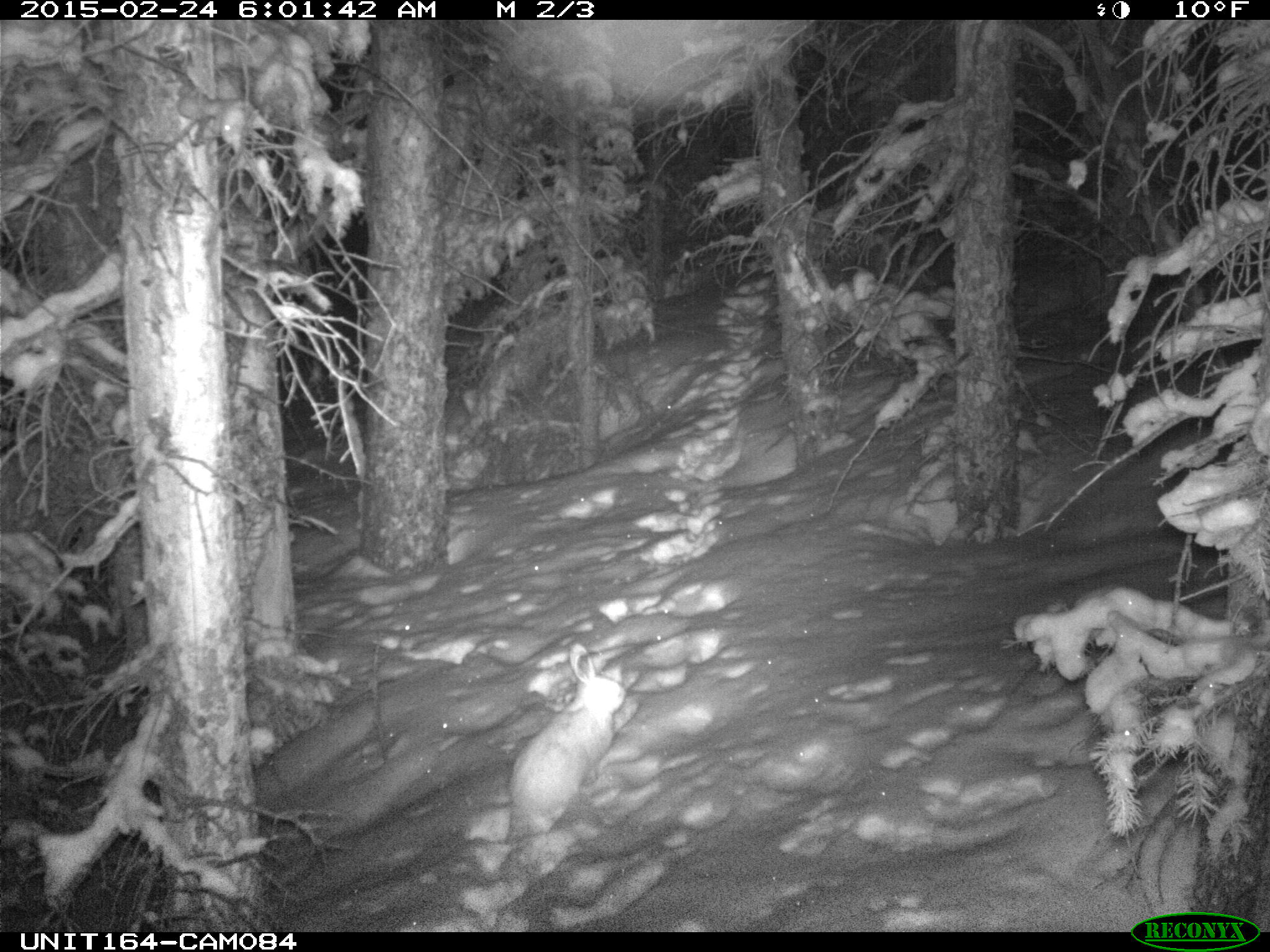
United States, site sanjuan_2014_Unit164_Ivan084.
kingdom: Animalia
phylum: Chordata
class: Mammalia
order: Lagomorpha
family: Leporidae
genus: Lepus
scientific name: Lepus americanus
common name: snowshoe hare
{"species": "Lepus americanus (snowshoe hare)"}